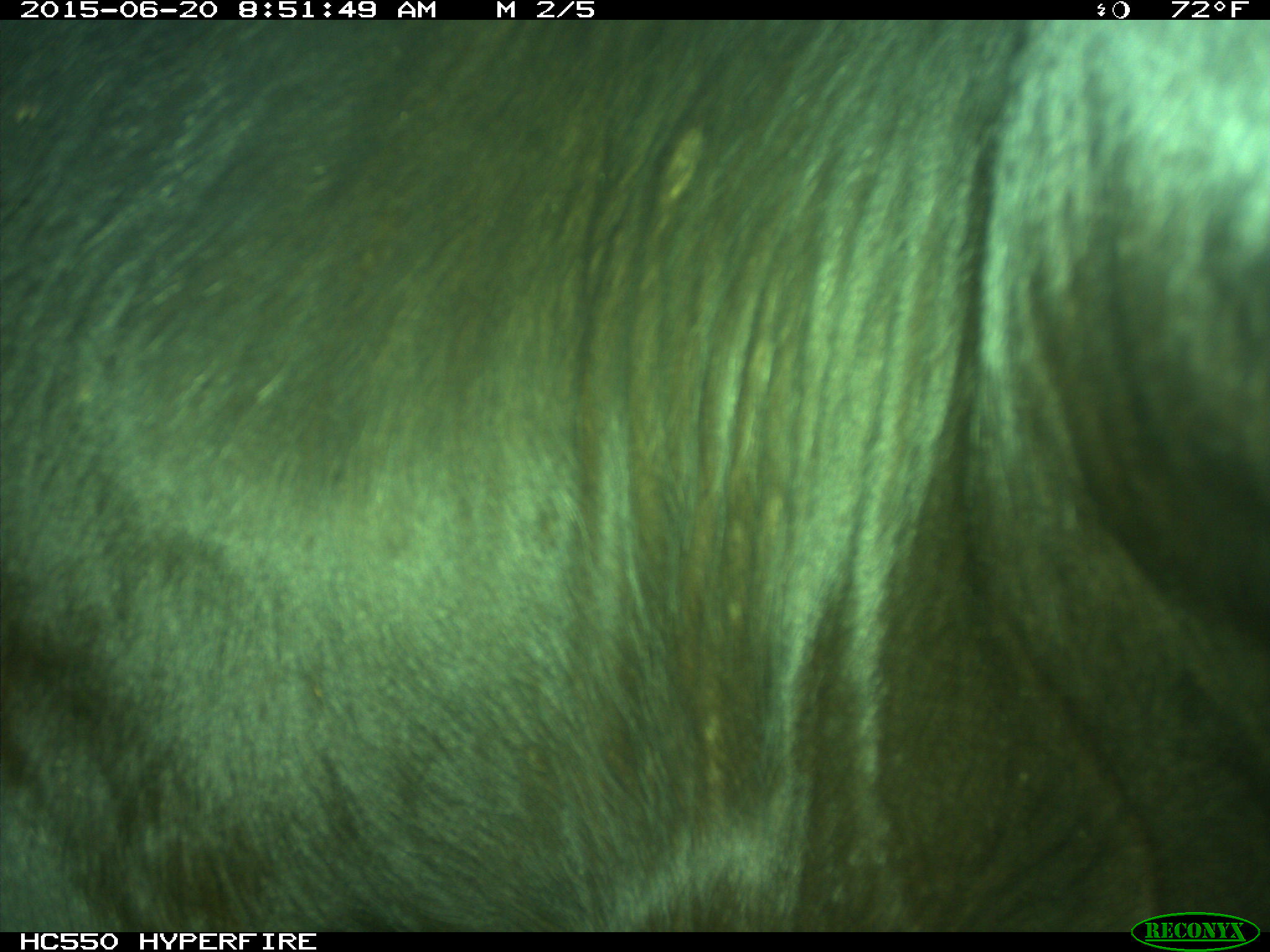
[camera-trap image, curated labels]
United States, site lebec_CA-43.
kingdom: Animalia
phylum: Chordata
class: Mammalia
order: Artiodactyla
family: Bovidae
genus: Bos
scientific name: Bos taurus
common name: domestic cow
Bos taurus (domestic cow).